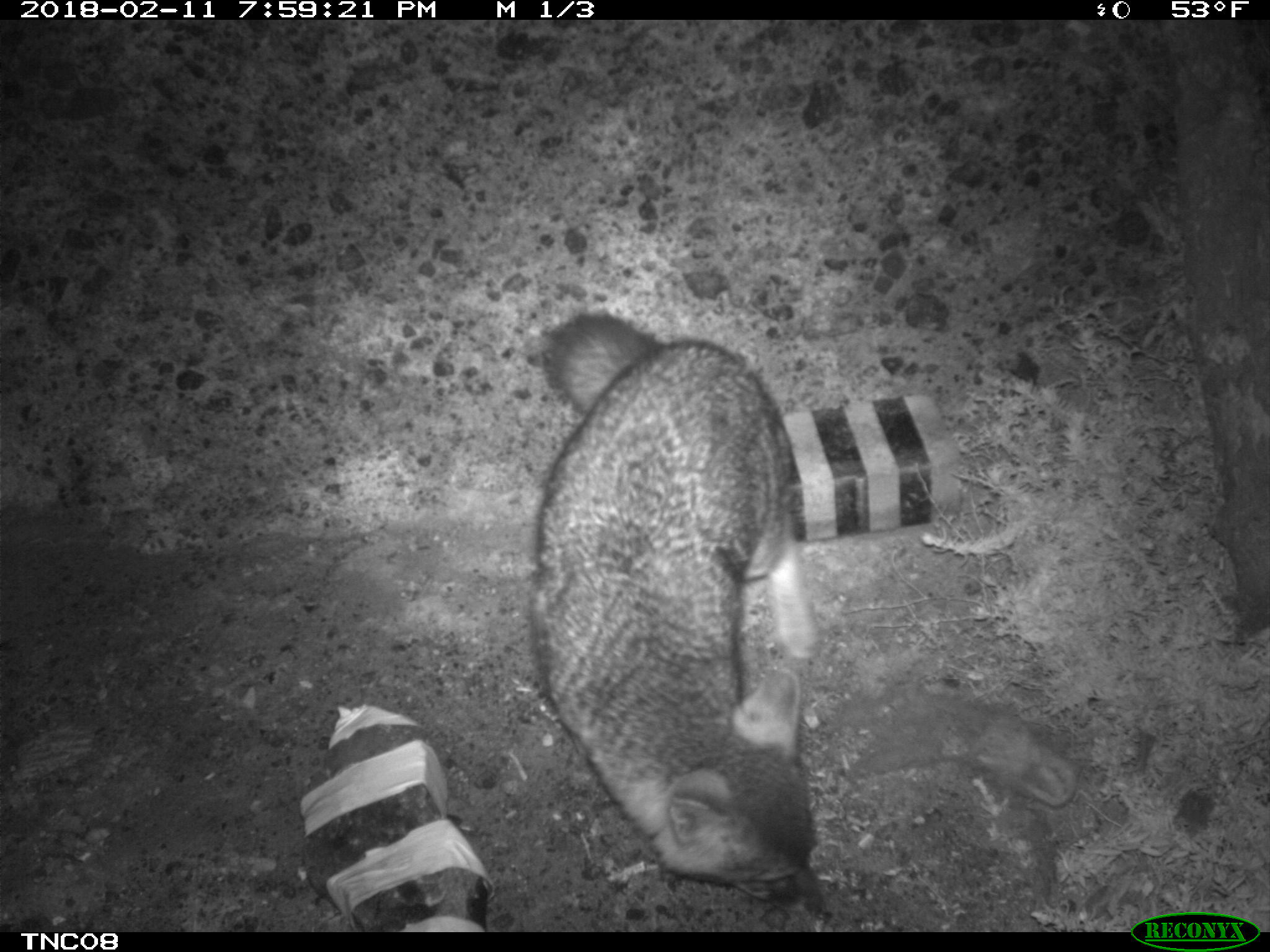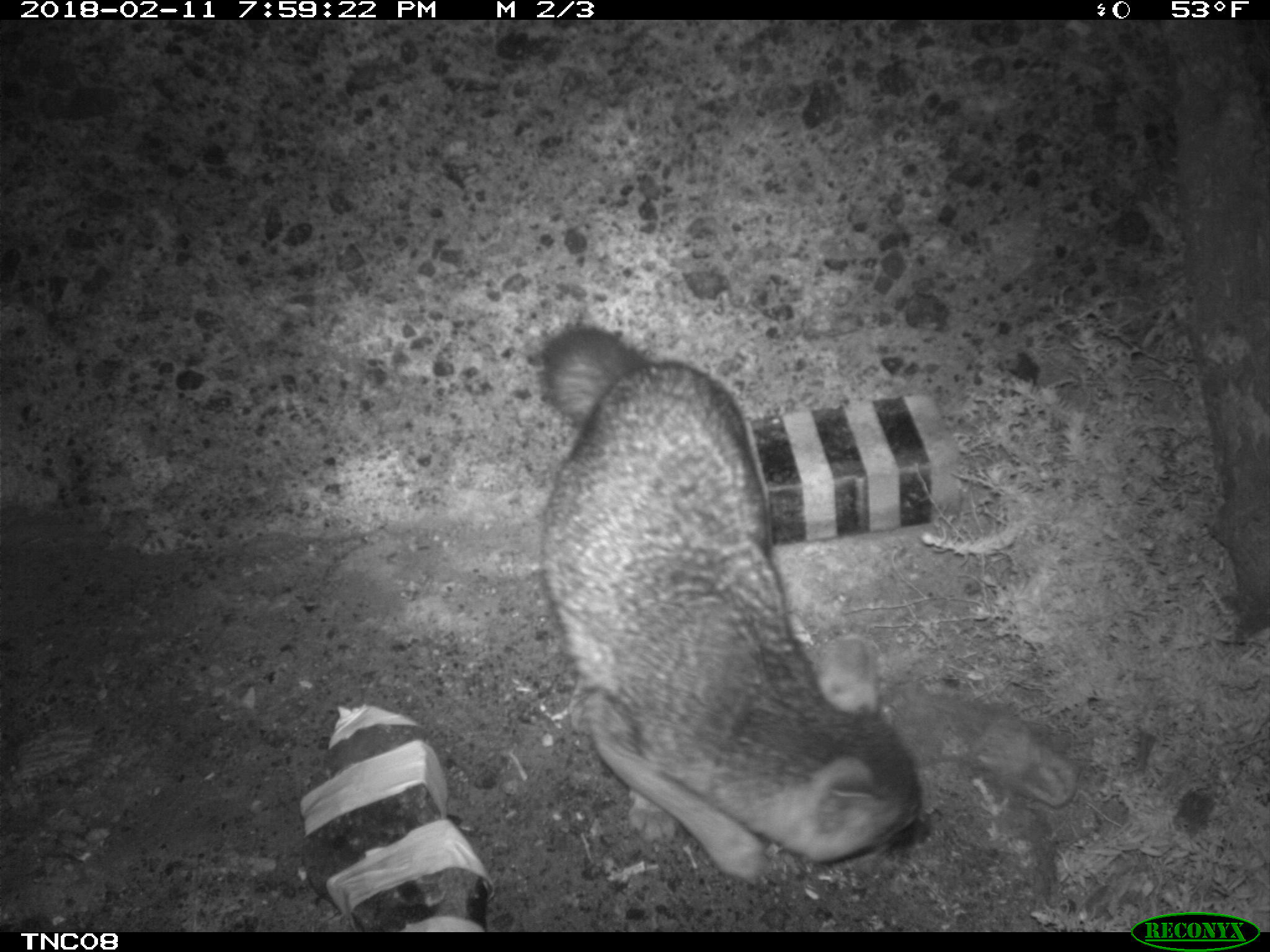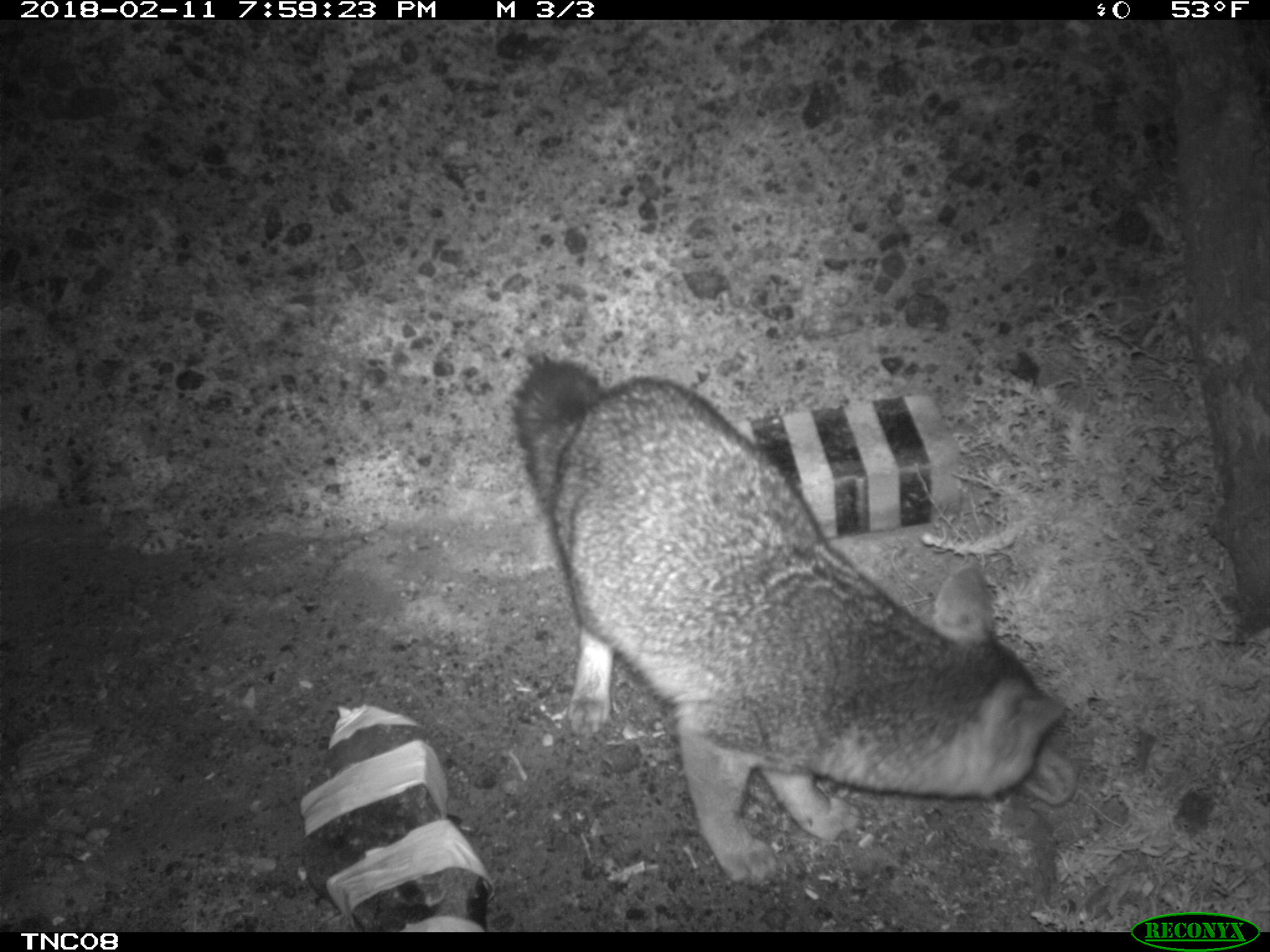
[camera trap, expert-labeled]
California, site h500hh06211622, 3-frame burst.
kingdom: Animalia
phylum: Chordata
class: Mammalia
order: Carnivora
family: Canidae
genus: Urocyon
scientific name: Urocyon littoralis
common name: island fox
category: fox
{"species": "fox (island fox) (Urocyon littoralis)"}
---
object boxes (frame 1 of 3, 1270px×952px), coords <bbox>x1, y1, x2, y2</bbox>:
fox: <bbox>527, 317, 835, 920</bbox>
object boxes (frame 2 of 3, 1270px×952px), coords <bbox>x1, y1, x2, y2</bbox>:
fox: <bbox>541, 320, 930, 881</bbox>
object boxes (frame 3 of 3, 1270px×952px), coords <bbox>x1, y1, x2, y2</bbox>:
fox: <bbox>509, 355, 1064, 888</bbox>